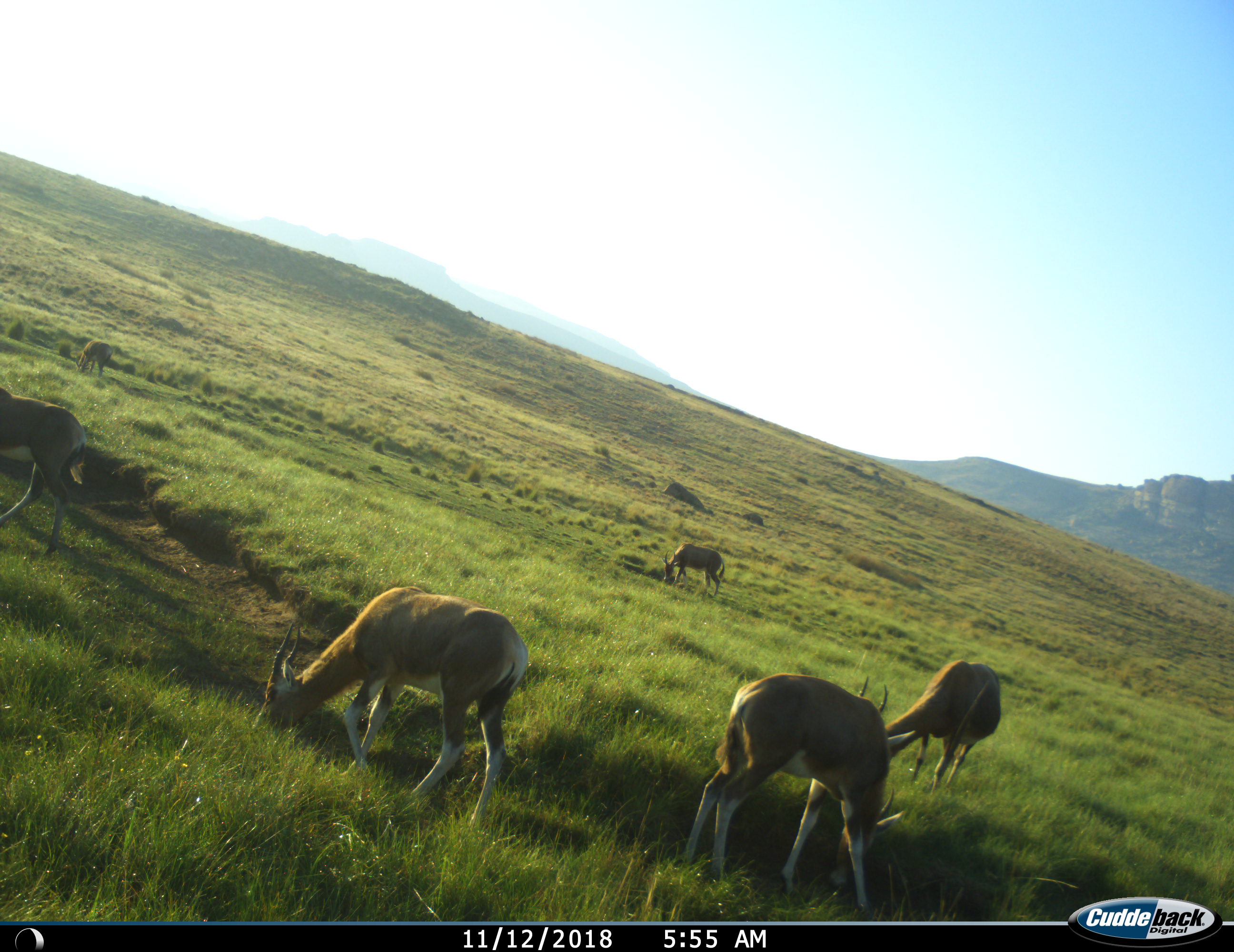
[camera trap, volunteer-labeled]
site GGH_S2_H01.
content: unidentified animal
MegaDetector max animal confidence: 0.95